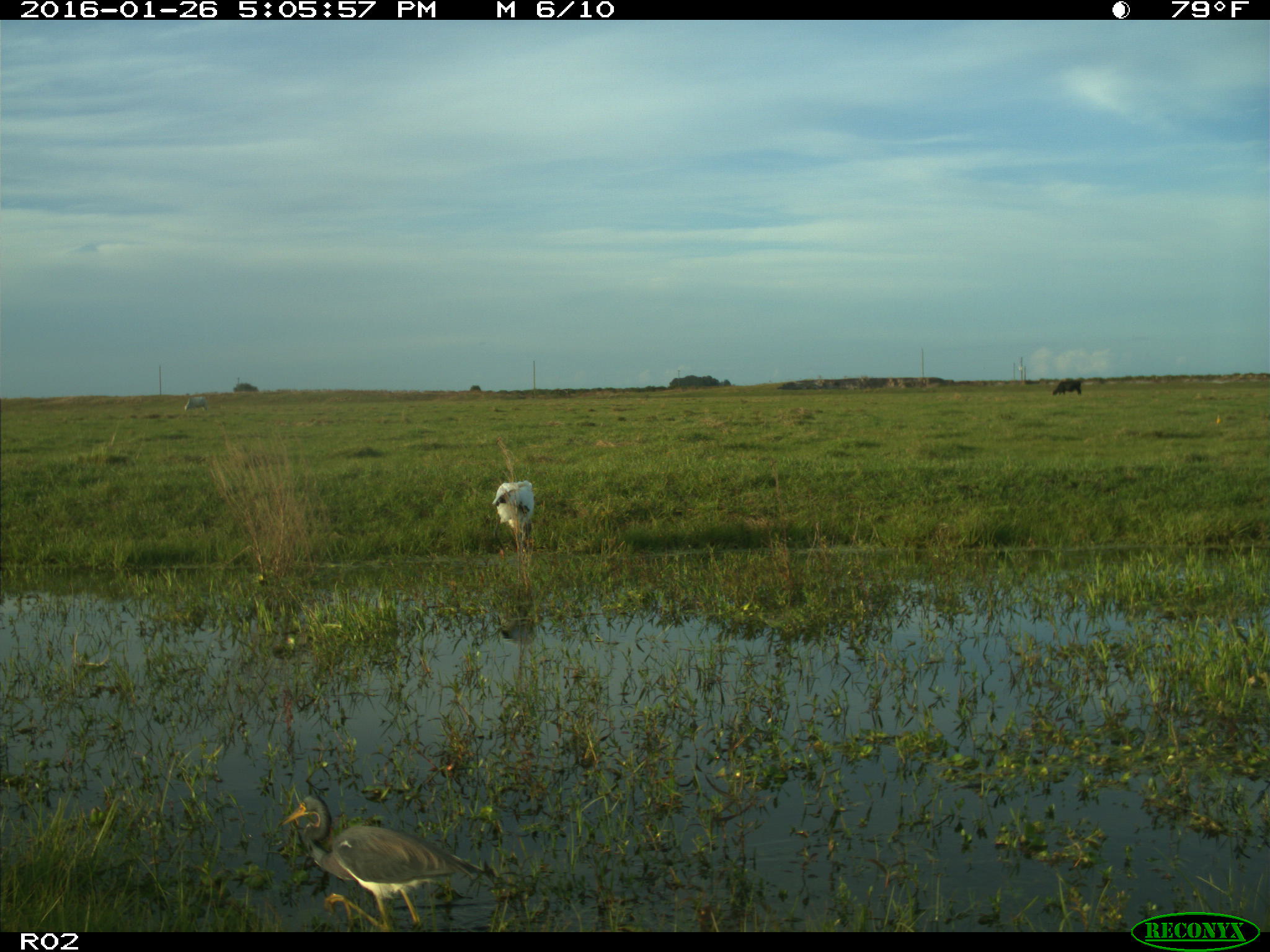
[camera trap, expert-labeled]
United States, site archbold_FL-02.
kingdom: Animalia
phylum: Chordata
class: Aves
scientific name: Aves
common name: birds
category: unidentified bird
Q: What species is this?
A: Unidentified bird (birds) (Aves).